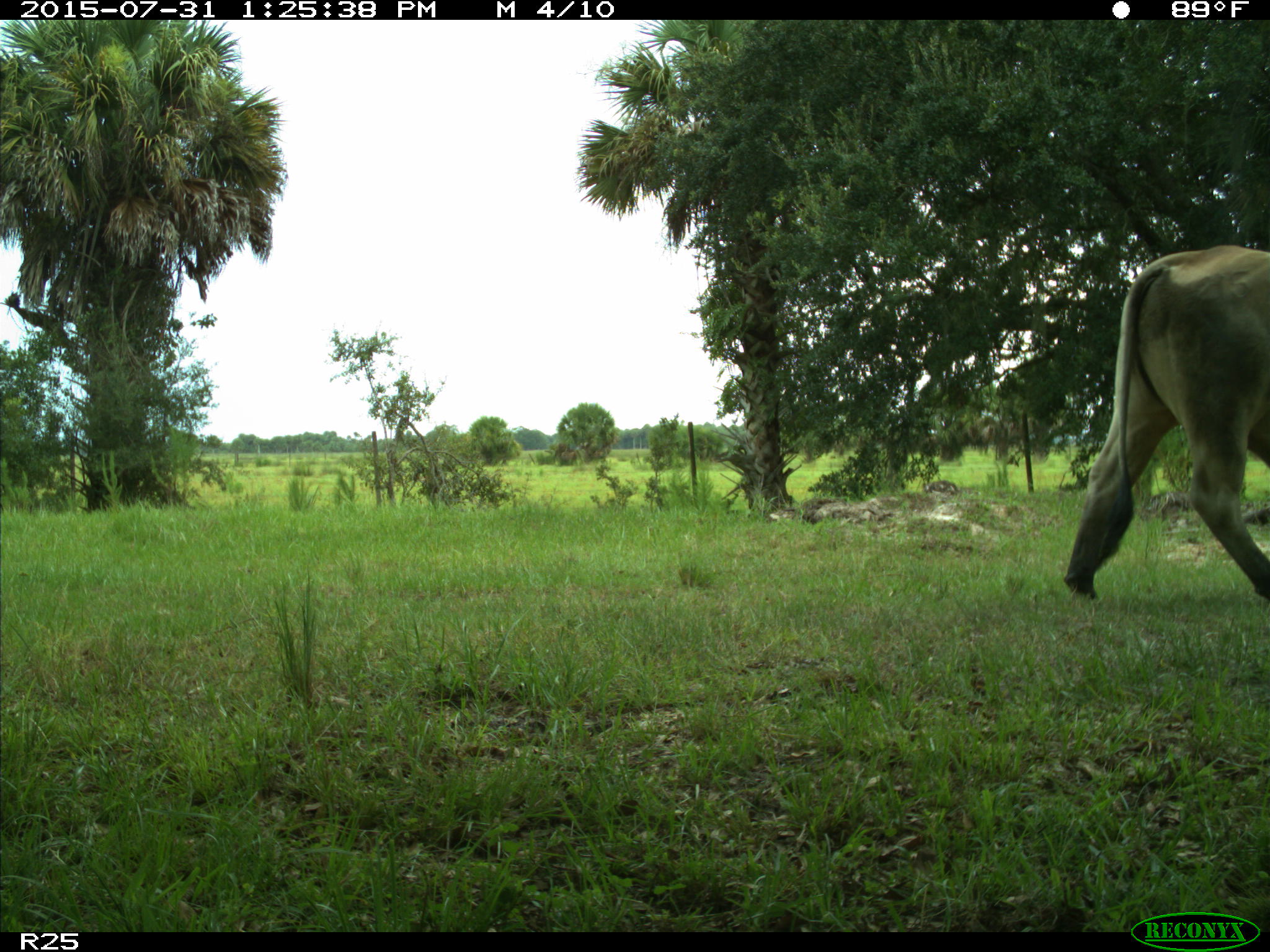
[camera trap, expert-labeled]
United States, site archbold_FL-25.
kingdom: Animalia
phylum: Chordata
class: Mammalia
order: Artiodactyla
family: Bovidae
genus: Bos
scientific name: Bos taurus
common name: domestic cow